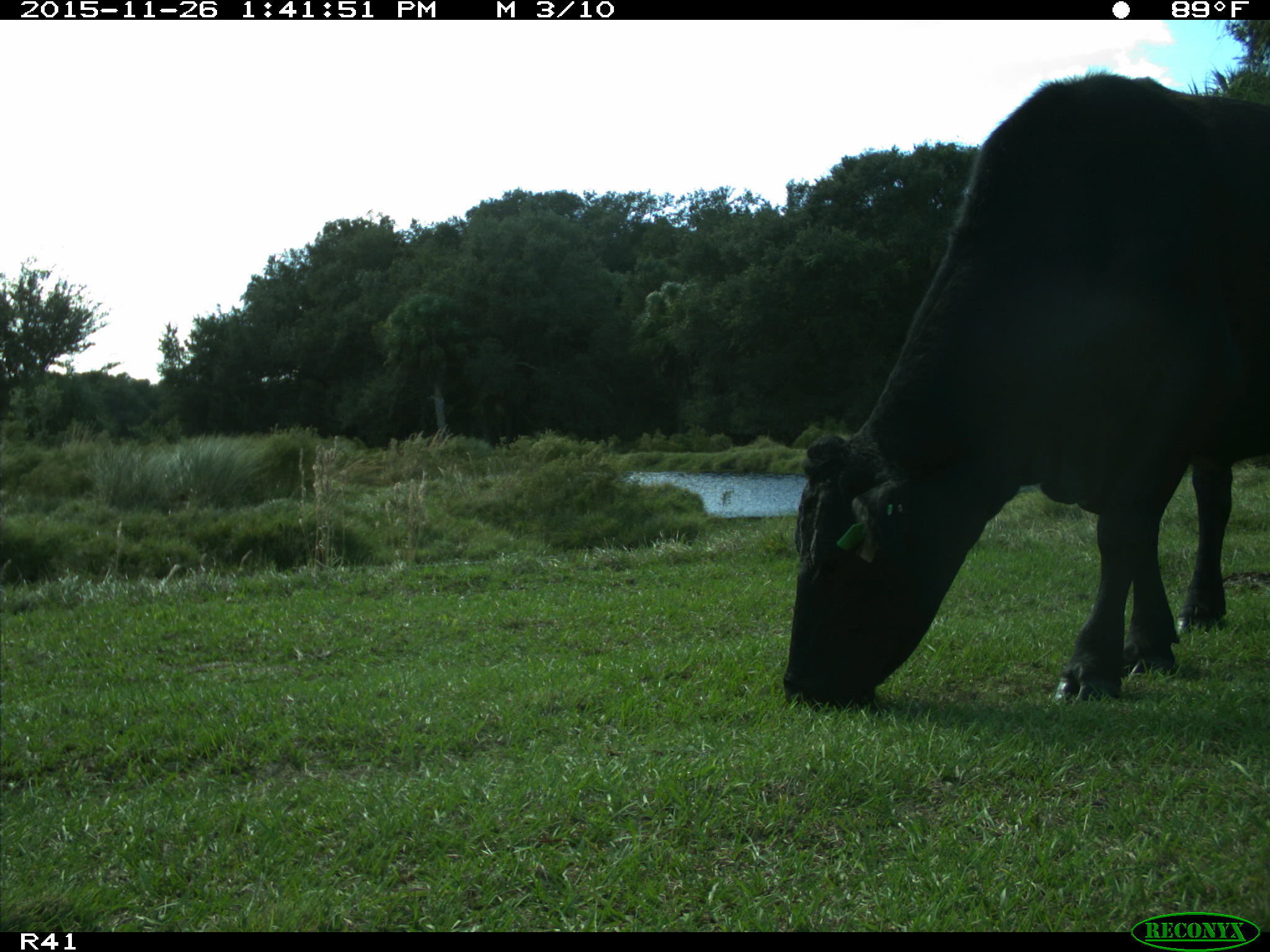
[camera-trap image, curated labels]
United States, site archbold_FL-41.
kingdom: Animalia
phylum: Chordata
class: Mammalia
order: Artiodactyla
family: Bovidae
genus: Bos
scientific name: Bos taurus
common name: domestic cow